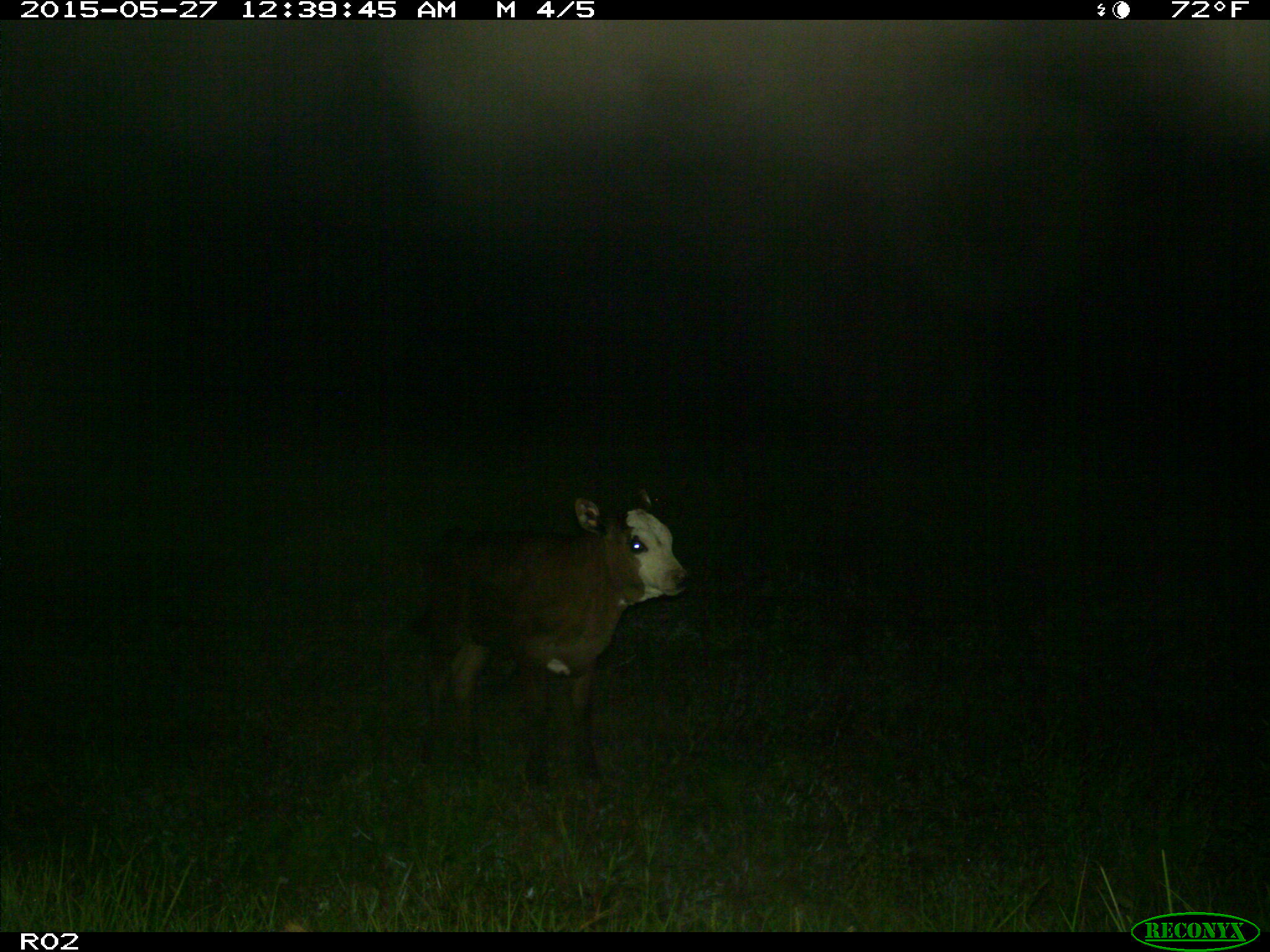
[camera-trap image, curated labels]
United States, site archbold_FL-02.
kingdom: Animalia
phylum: Chordata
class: Mammalia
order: Artiodactyla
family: Bovidae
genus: Bos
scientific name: Bos taurus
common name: domestic cow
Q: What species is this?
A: Bos taurus (domestic cow).